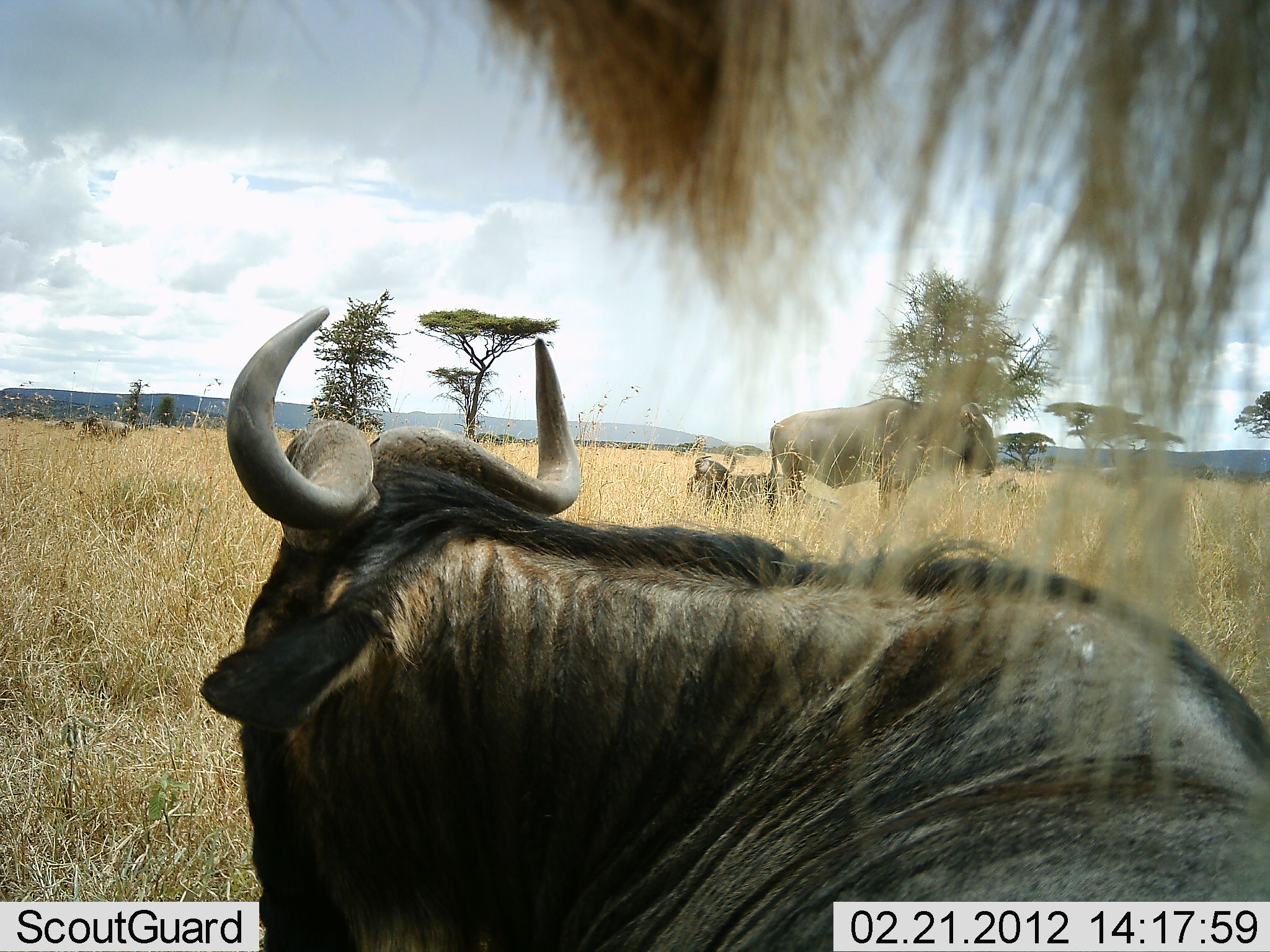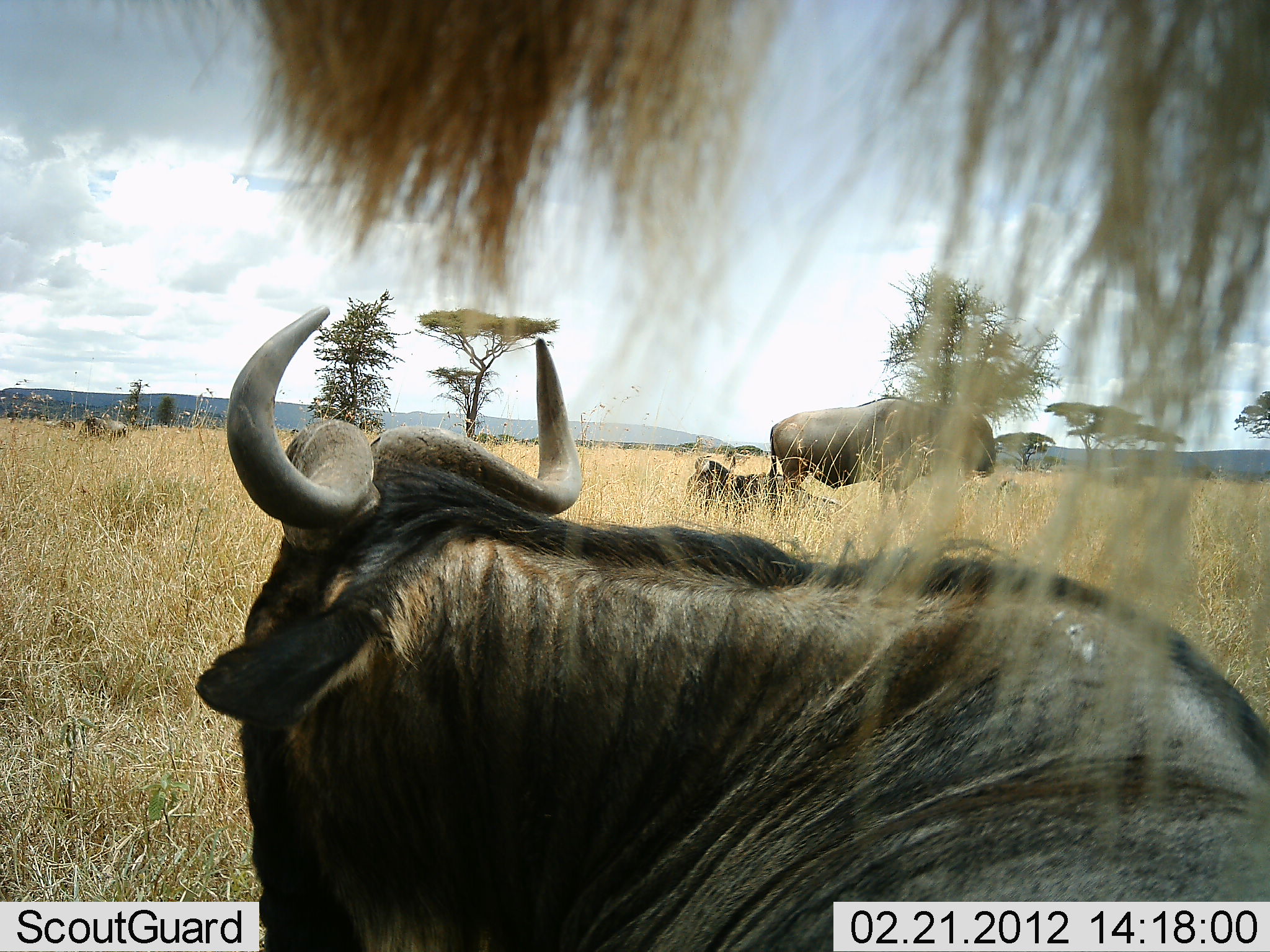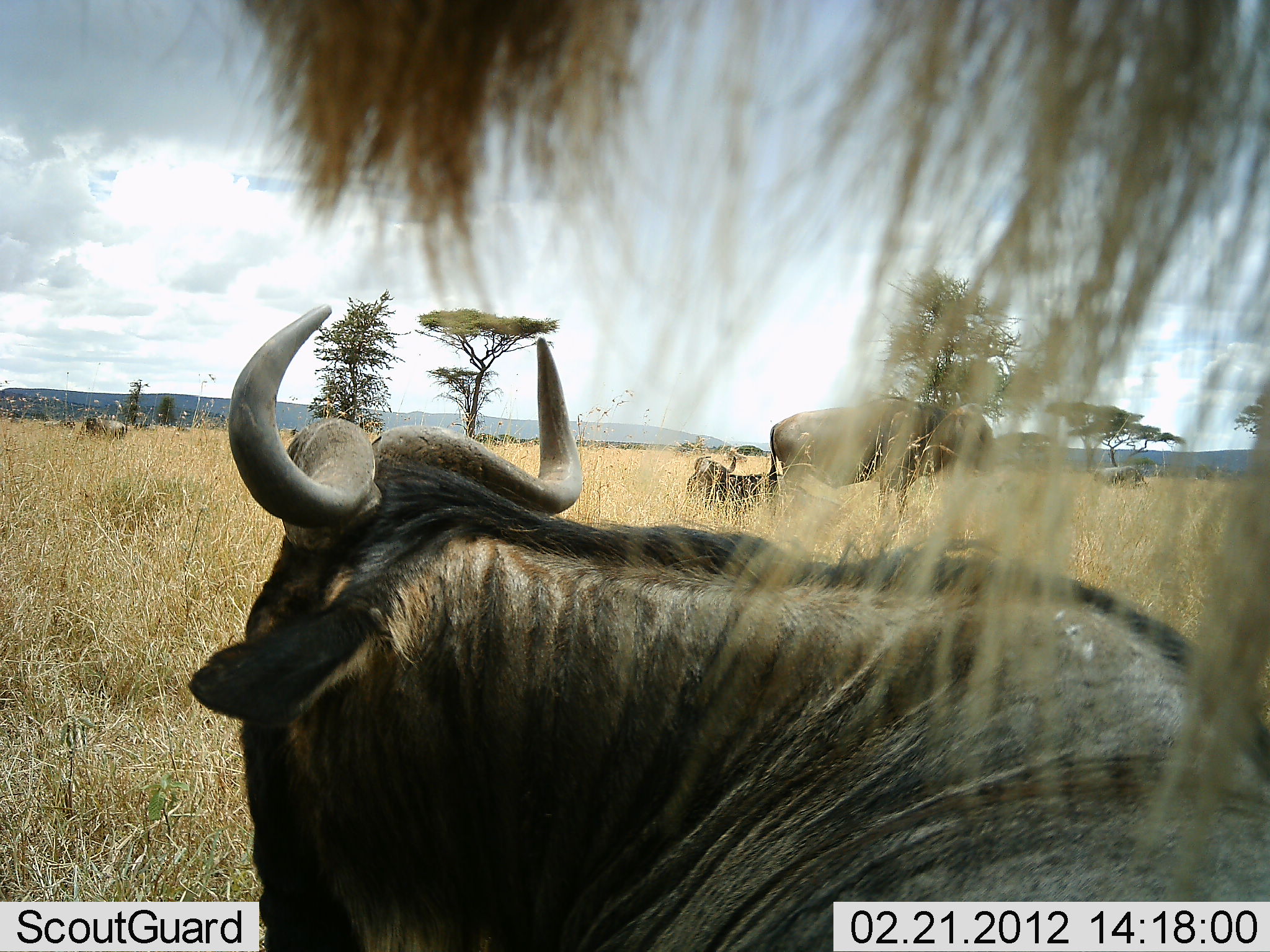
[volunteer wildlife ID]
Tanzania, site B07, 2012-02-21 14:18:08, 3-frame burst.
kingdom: Animalia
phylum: Chordata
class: Mammalia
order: Artiodactyla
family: Bovidae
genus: Connochaetes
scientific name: Connochaetes taurinus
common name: blue wildebeest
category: wildebeest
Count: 5.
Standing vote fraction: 89%.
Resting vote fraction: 89%.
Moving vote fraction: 0%.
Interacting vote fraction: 0%.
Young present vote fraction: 0%.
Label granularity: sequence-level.